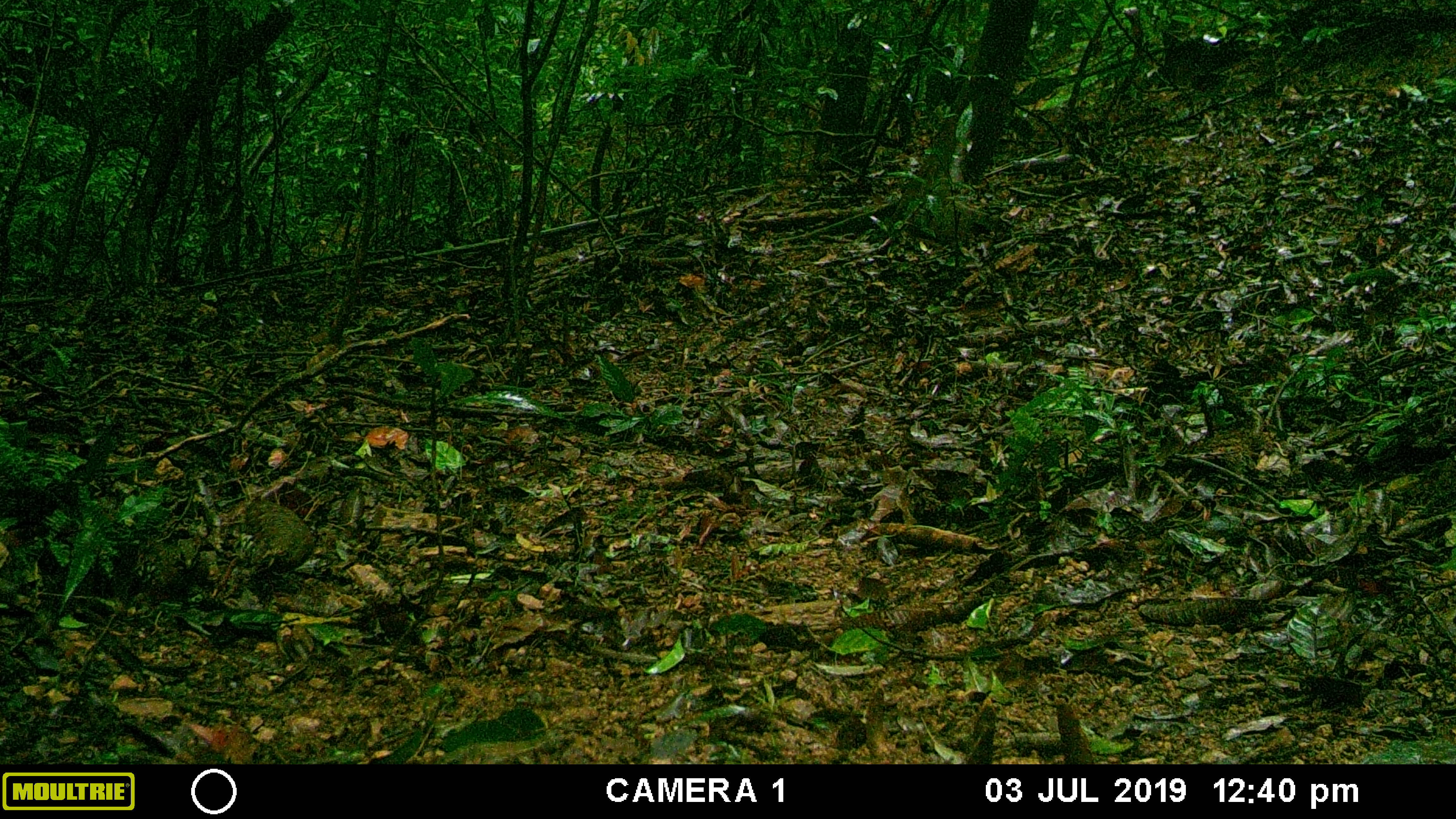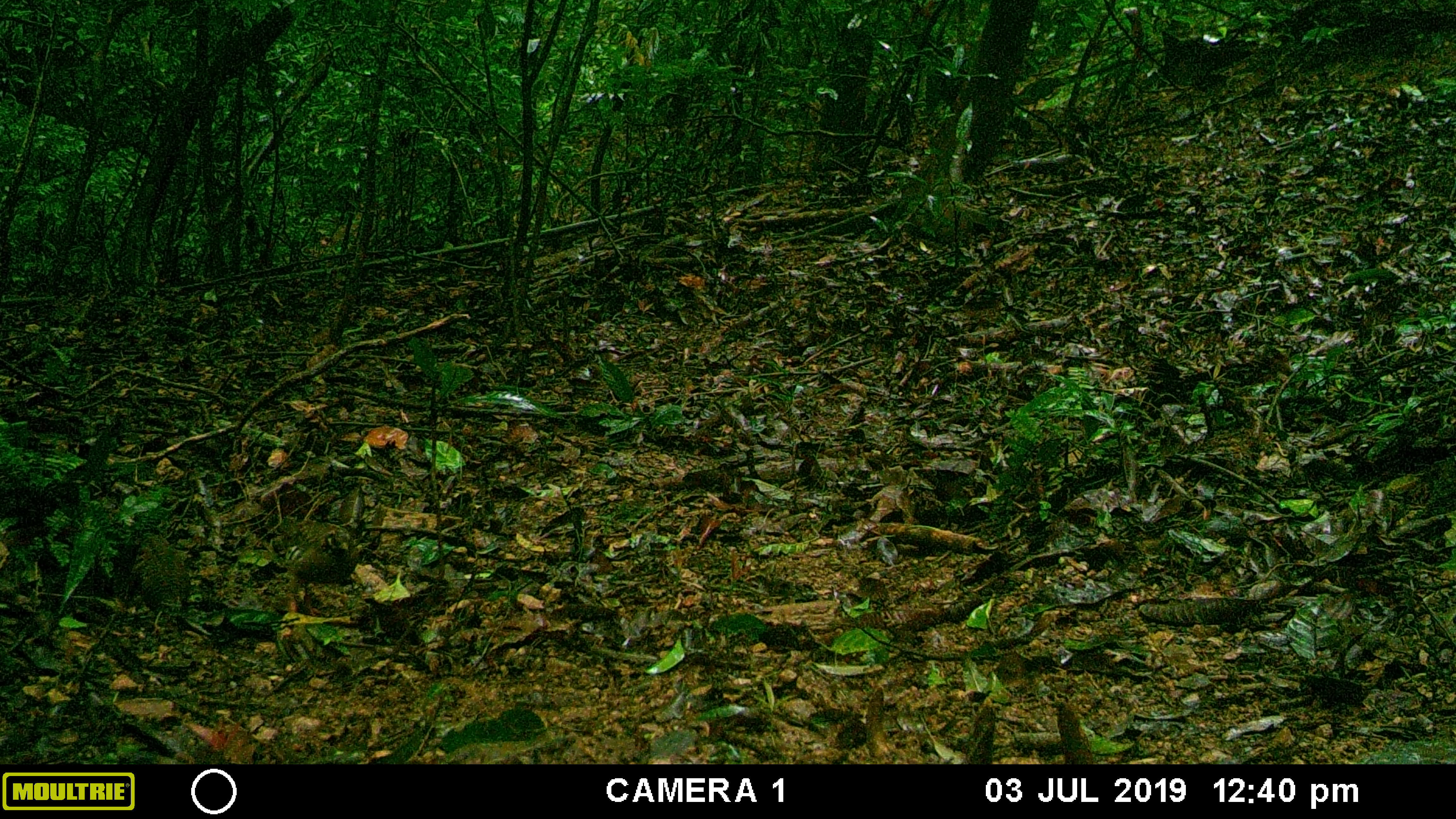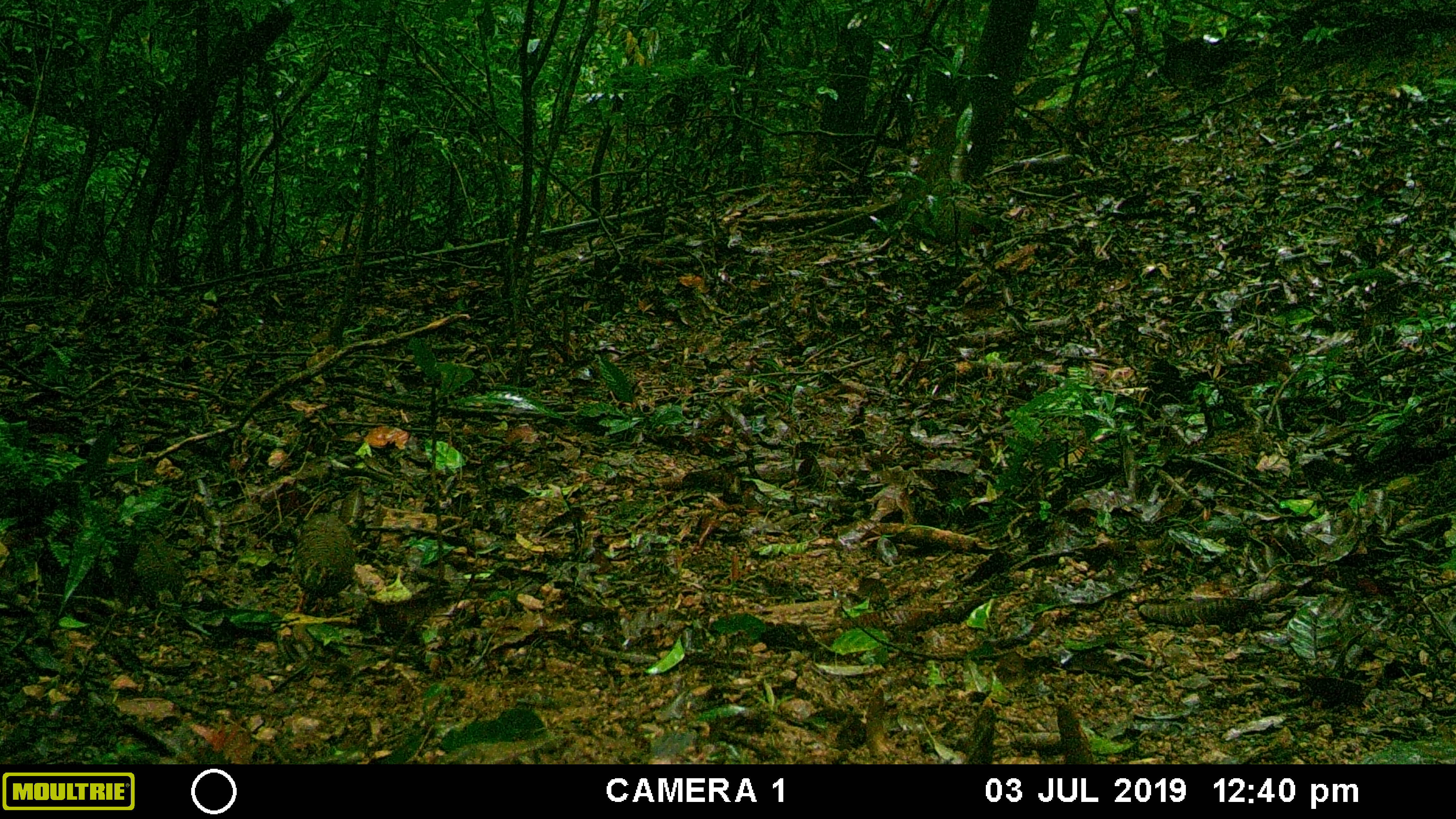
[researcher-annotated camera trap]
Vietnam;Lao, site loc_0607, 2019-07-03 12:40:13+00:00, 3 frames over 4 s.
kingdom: Animalia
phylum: Chordata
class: Aves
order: Galliformes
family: Phasianidae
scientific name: Phasianidae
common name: partridge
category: unidentified partridge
Unidentified partridge (partridge) (Phasianidae). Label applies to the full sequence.